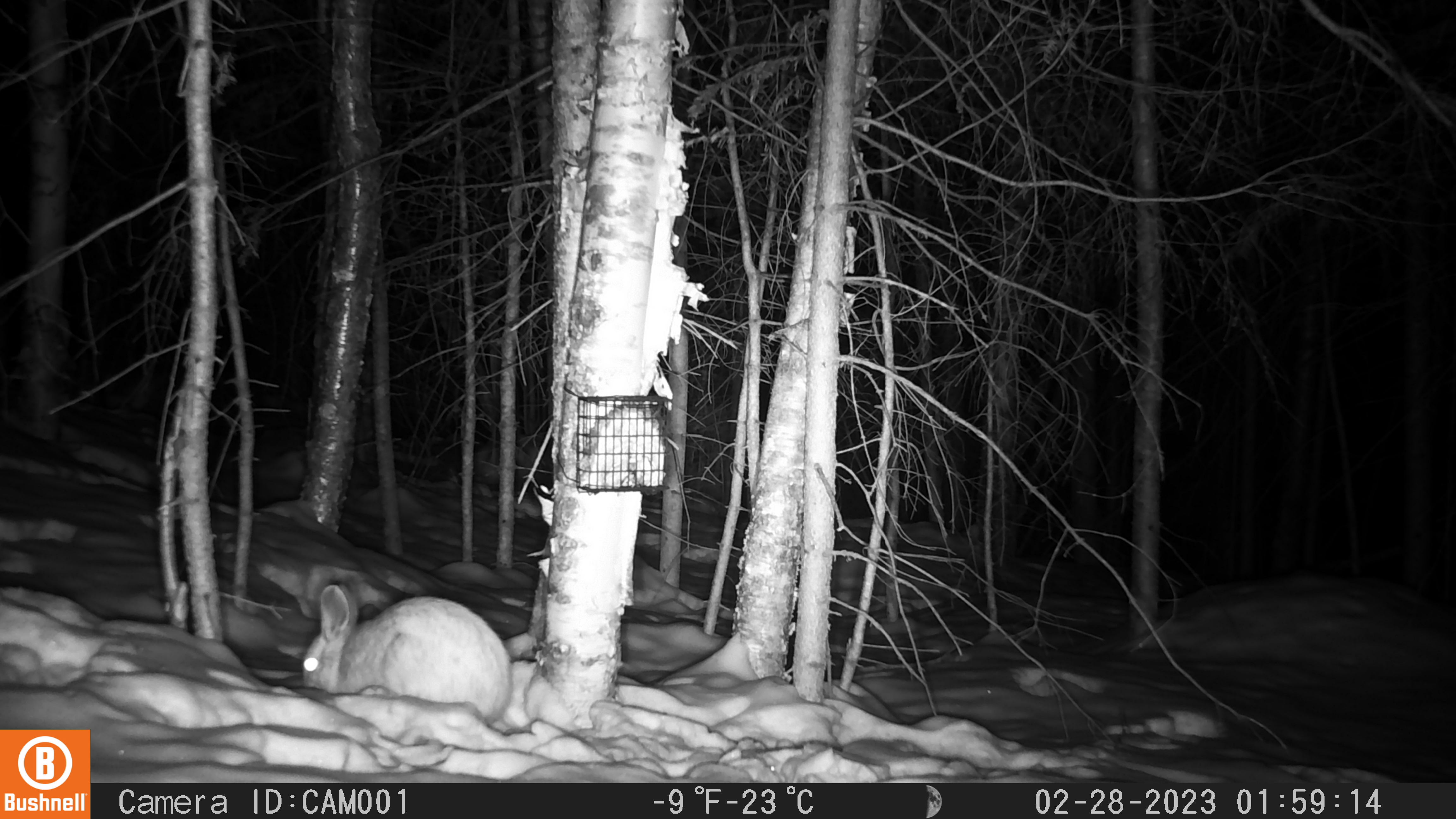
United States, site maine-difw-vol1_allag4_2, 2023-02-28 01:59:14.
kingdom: Animalia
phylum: Chordata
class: Mammalia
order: Lagomorpha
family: Leporidae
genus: Lepus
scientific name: Lepus americanus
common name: snowshoe hare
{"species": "snowshoe hare (Lepus americanus)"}